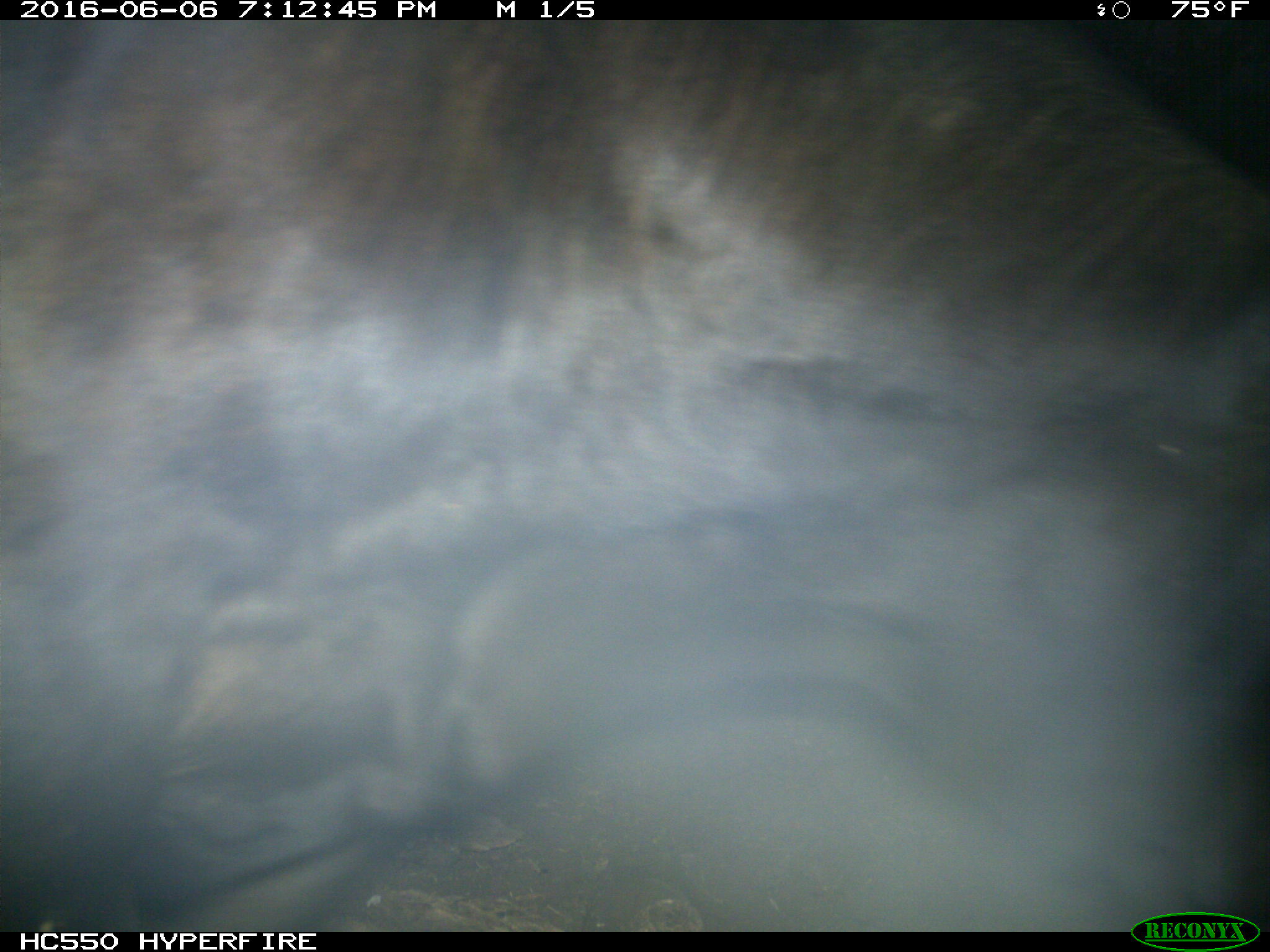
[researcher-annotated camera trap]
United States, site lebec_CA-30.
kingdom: Animalia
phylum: Chordata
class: Mammalia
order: Artiodactyla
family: Bovidae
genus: Bos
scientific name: Bos taurus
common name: domestic cow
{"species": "Bos taurus (domestic cow)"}